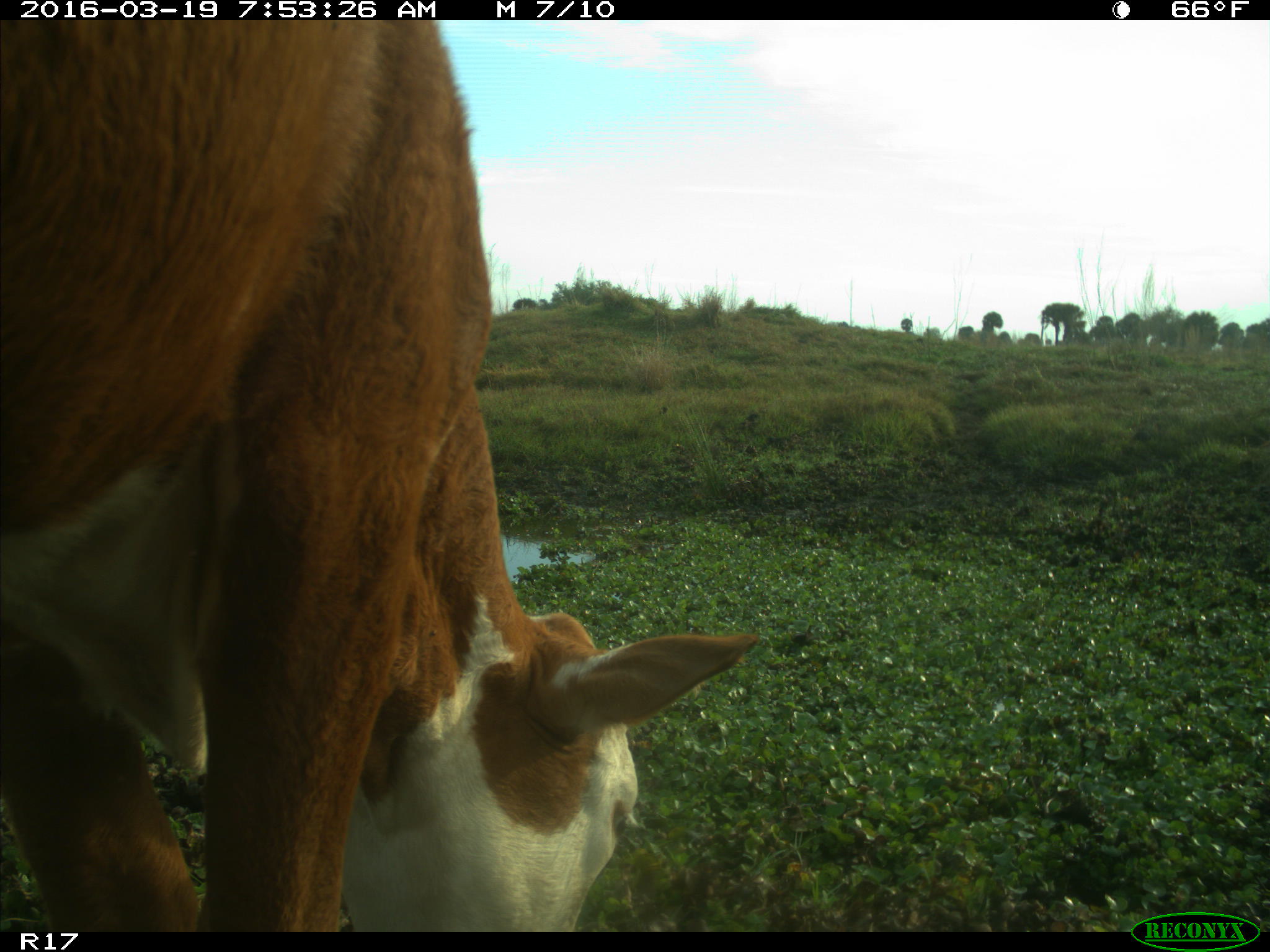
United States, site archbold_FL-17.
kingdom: Animalia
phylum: Chordata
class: Mammalia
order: Artiodactyla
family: Bovidae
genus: Bos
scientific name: Bos taurus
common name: domestic cow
Bos taurus (domestic cow).